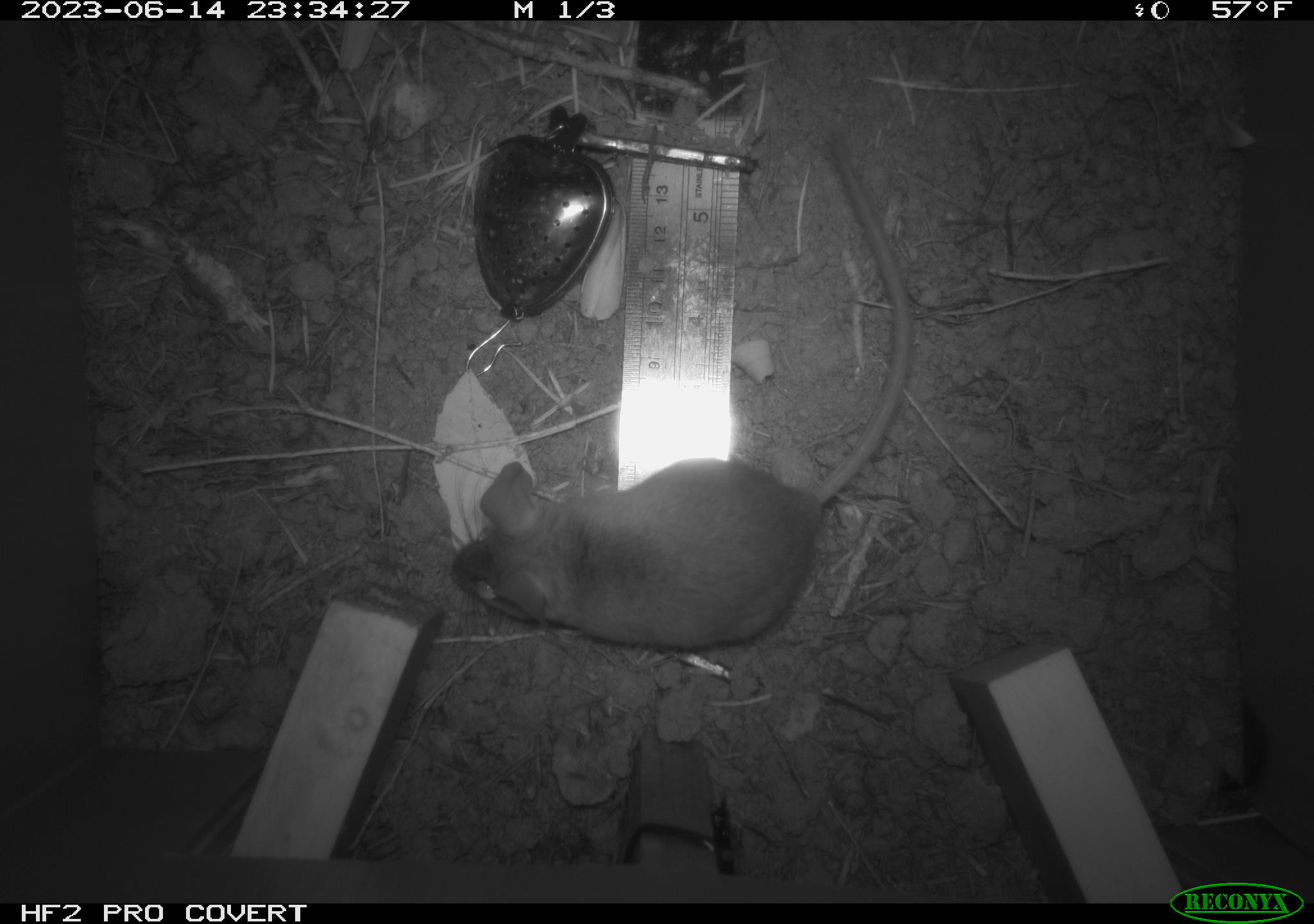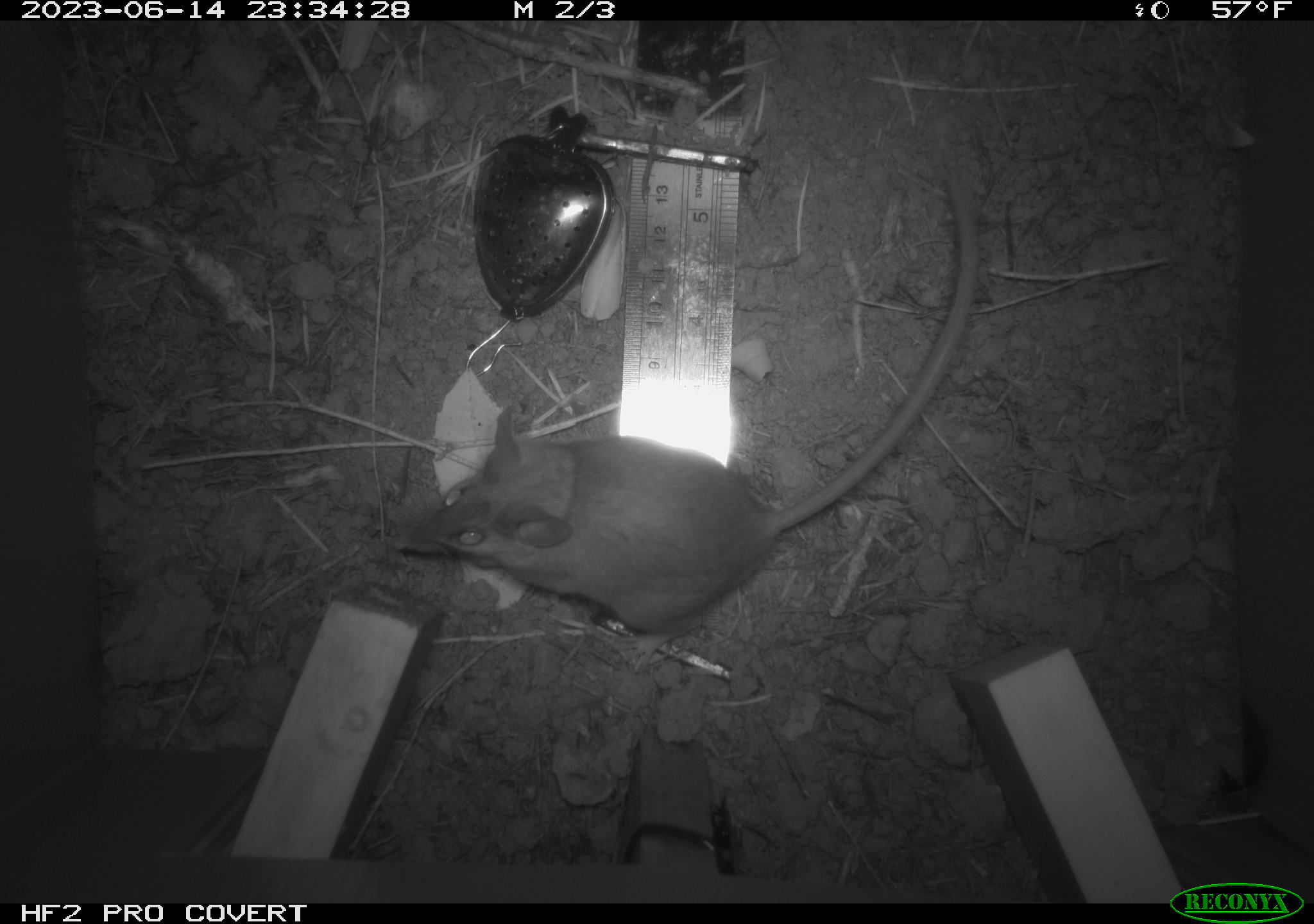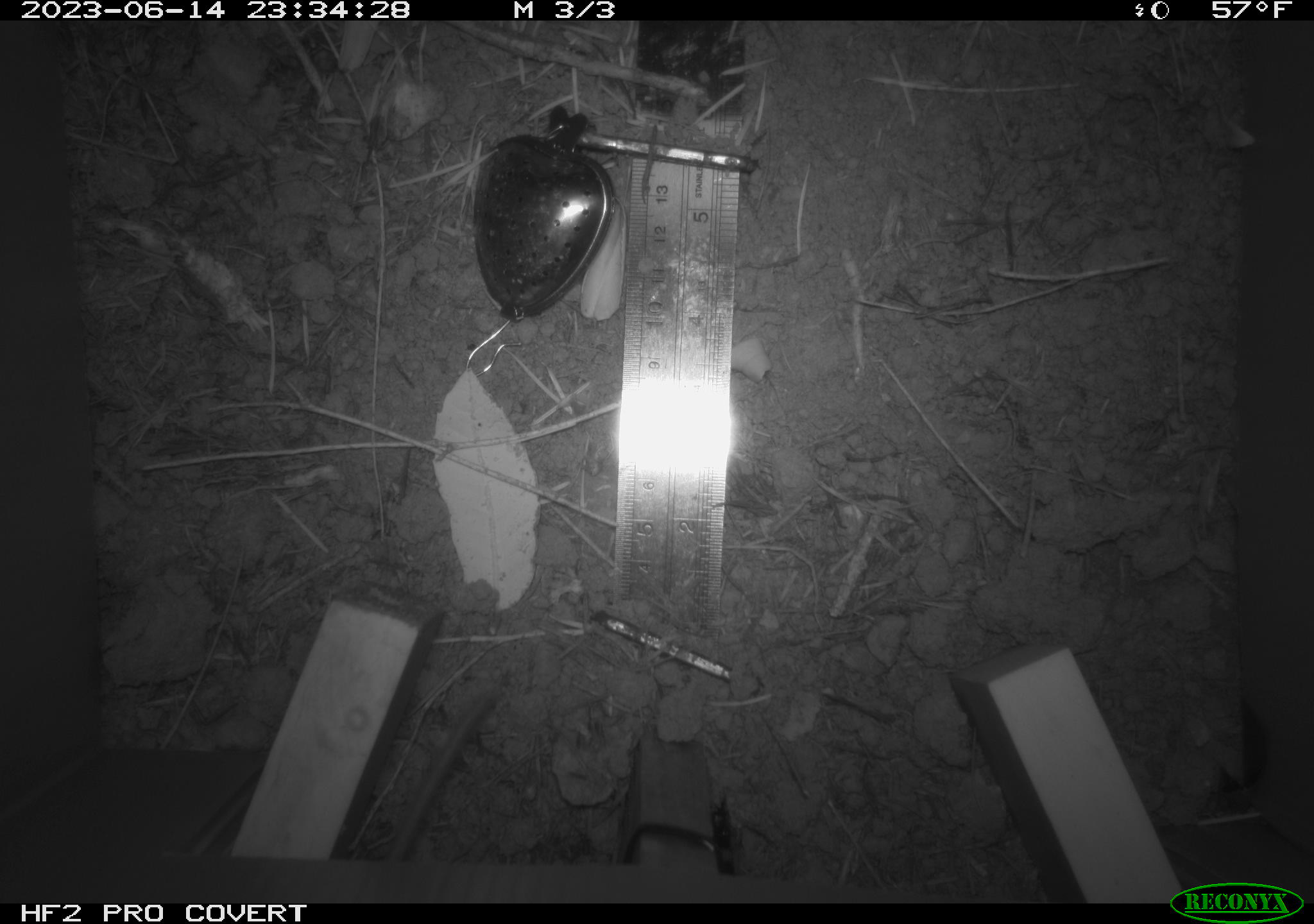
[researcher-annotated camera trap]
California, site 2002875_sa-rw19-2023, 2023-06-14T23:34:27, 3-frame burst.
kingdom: Animalia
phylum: Chordata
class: Mammalia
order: Rodentia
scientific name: Rodentia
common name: mouse species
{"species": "mouse species (Rodentia)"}